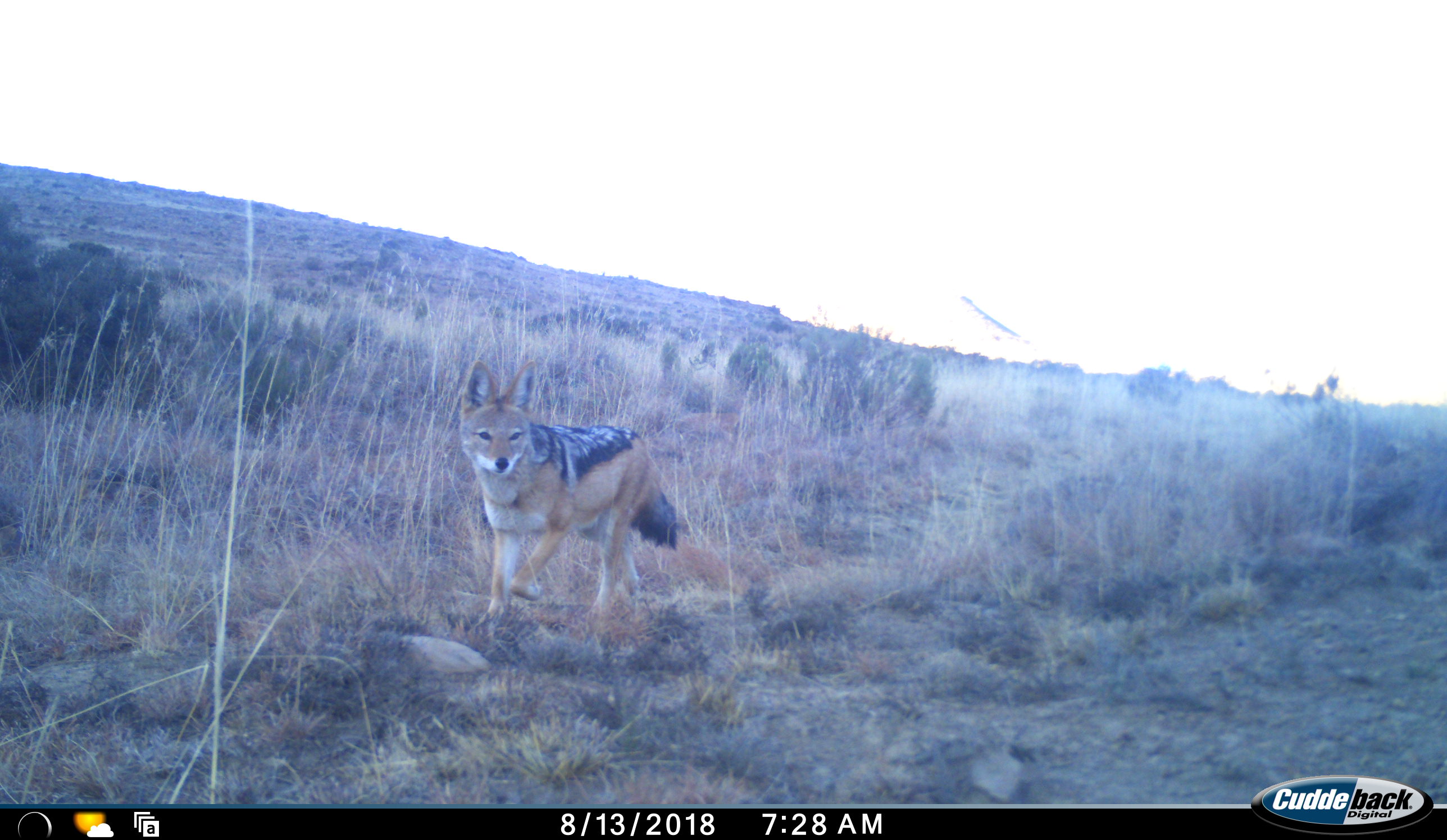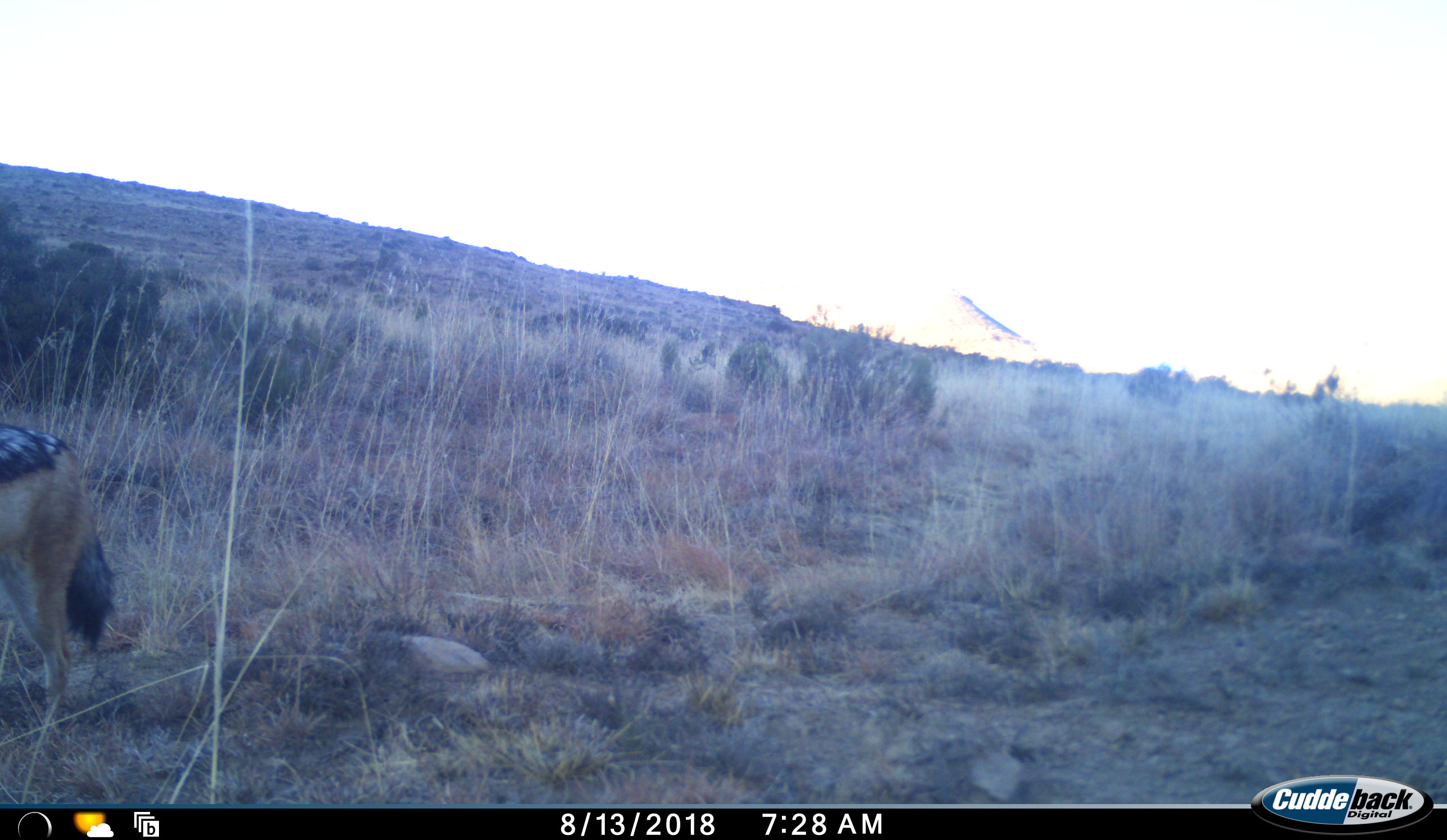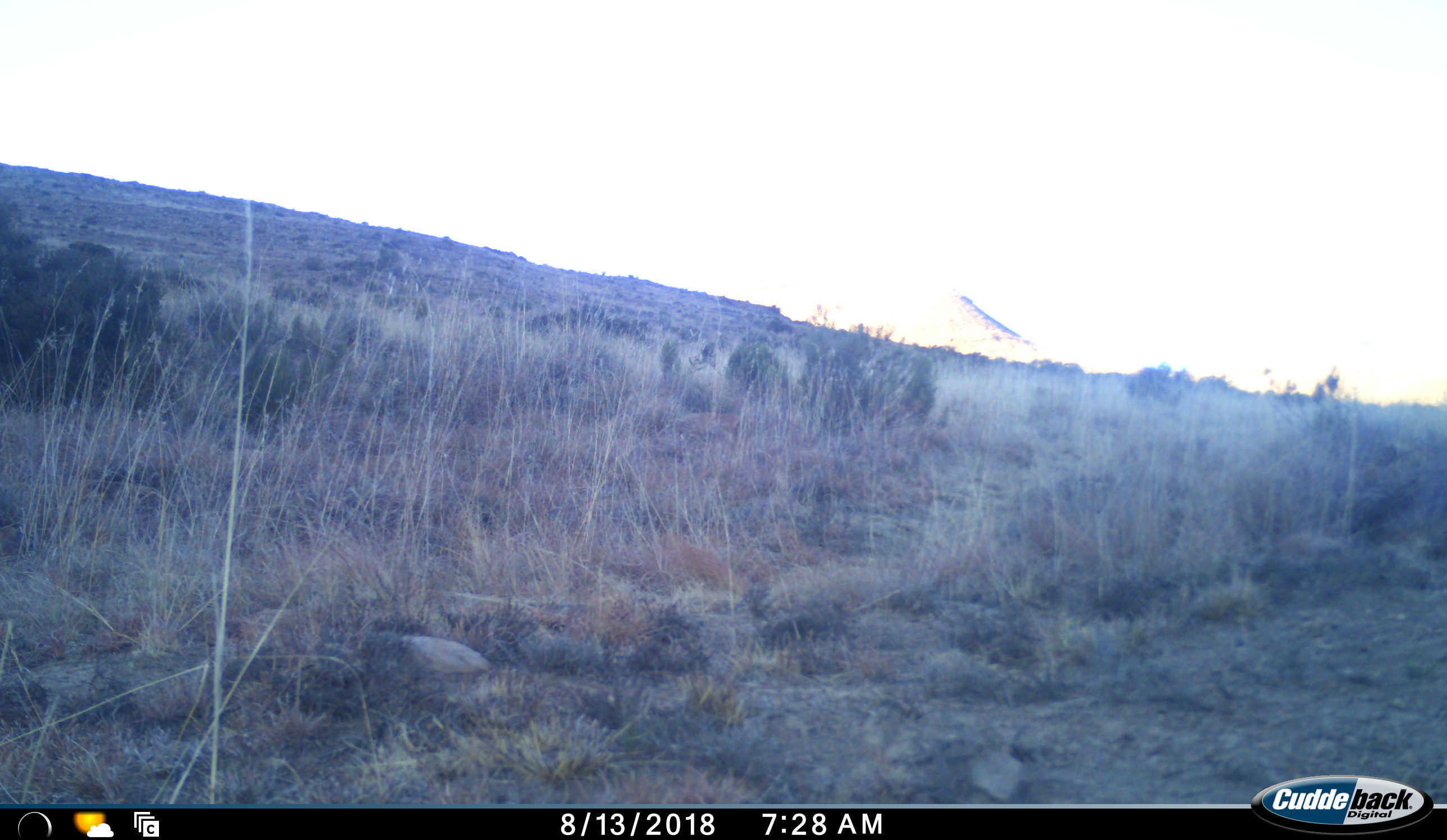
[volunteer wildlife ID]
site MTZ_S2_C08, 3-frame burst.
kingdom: Animalia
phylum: Chordata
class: Mammalia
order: Carnivora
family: Canidae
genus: Lupulella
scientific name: Lupulella mesomelas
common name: black-backed jackal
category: jackalblackbacked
Jackalblackbacked (black-backed jackal) (Lupulella mesomelas), count 1. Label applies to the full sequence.